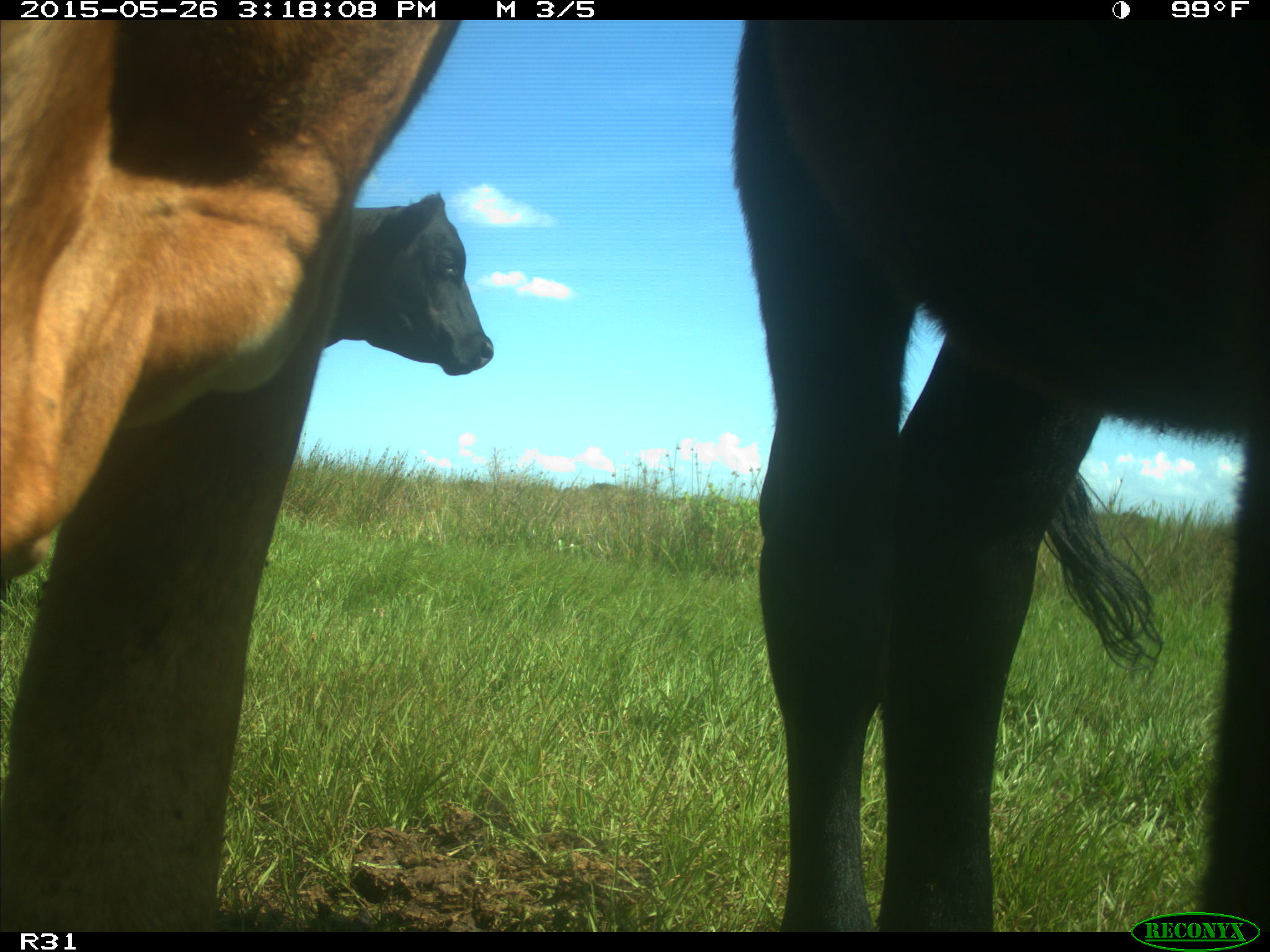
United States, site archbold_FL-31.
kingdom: Animalia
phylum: Chordata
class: Mammalia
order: Artiodactyla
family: Bovidae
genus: Bos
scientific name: Bos taurus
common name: domestic cow